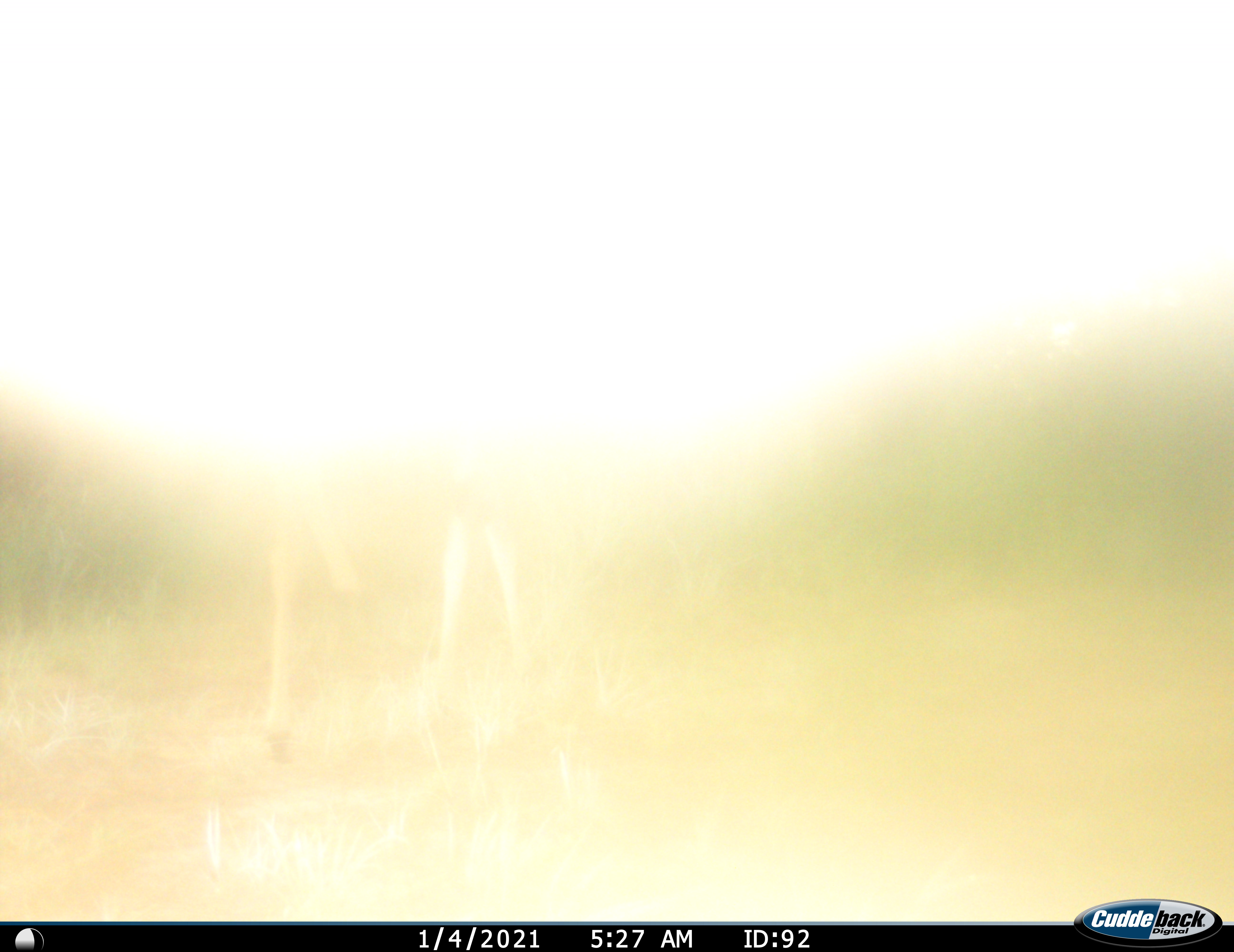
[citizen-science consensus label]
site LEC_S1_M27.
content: unidentified animal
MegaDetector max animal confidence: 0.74